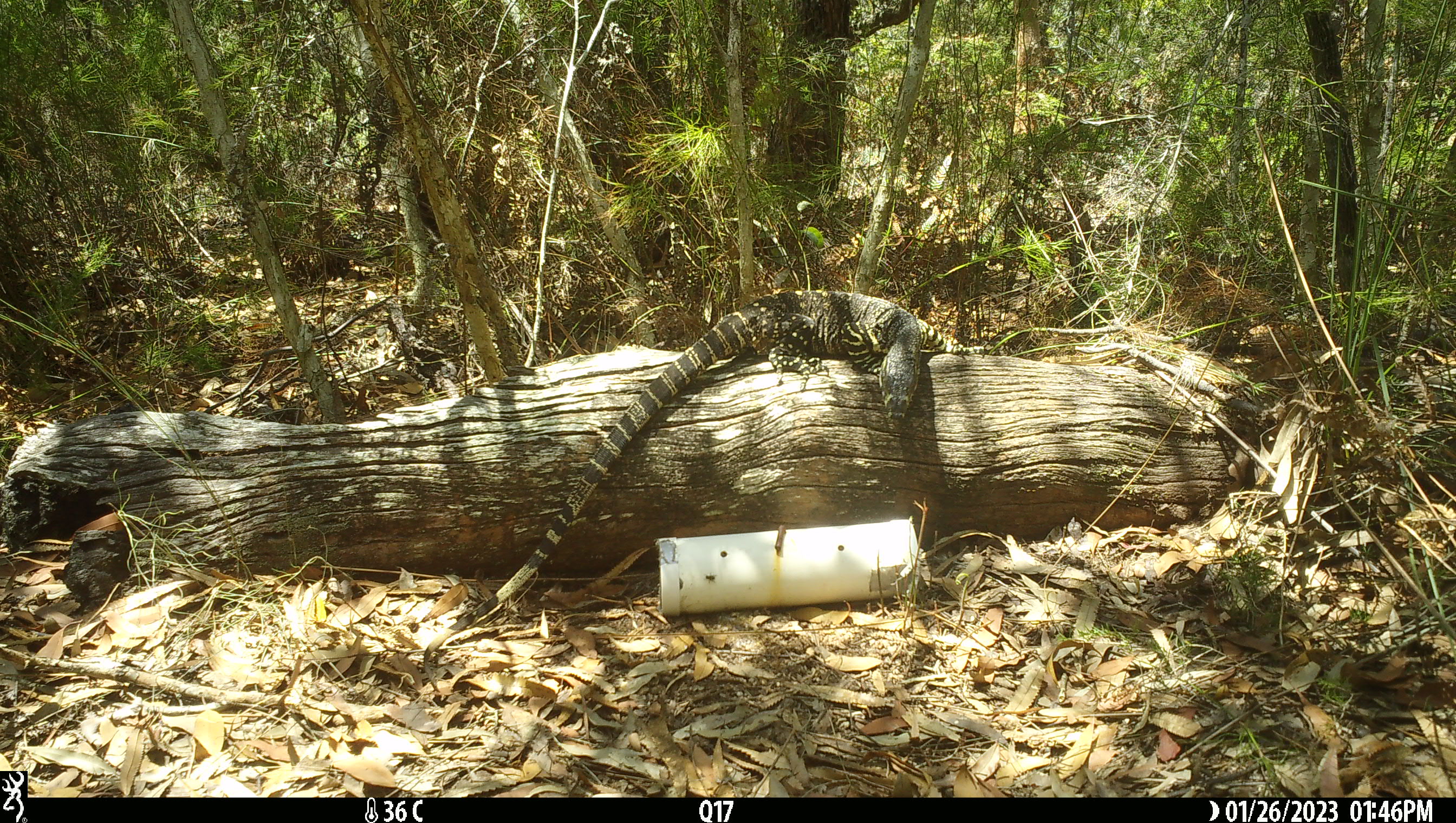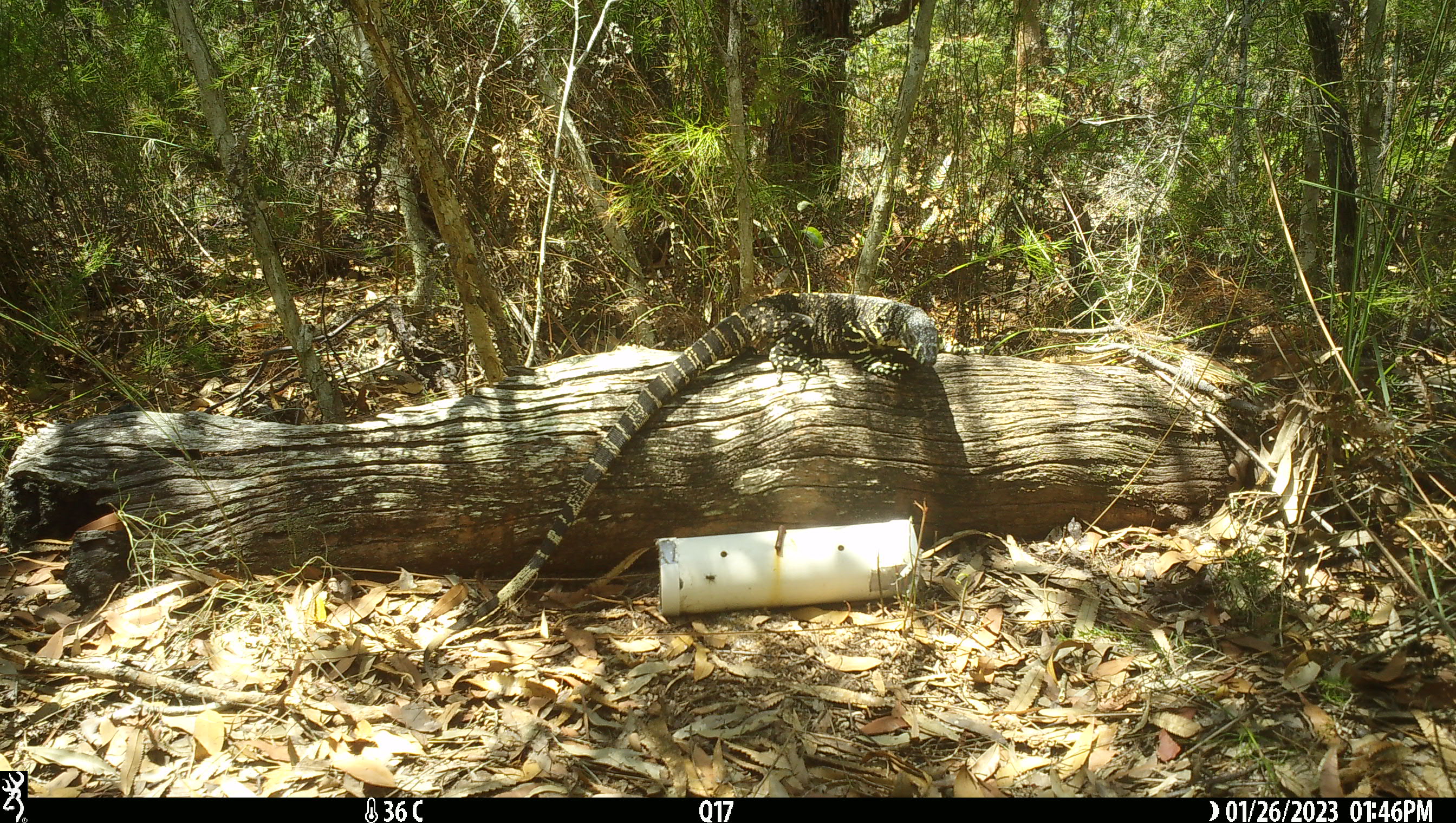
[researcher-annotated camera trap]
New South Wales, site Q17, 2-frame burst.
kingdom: Animalia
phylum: Chordata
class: Reptilia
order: Squamata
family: Varanidae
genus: Varanus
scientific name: Varanus varius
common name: lace monitor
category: goanna